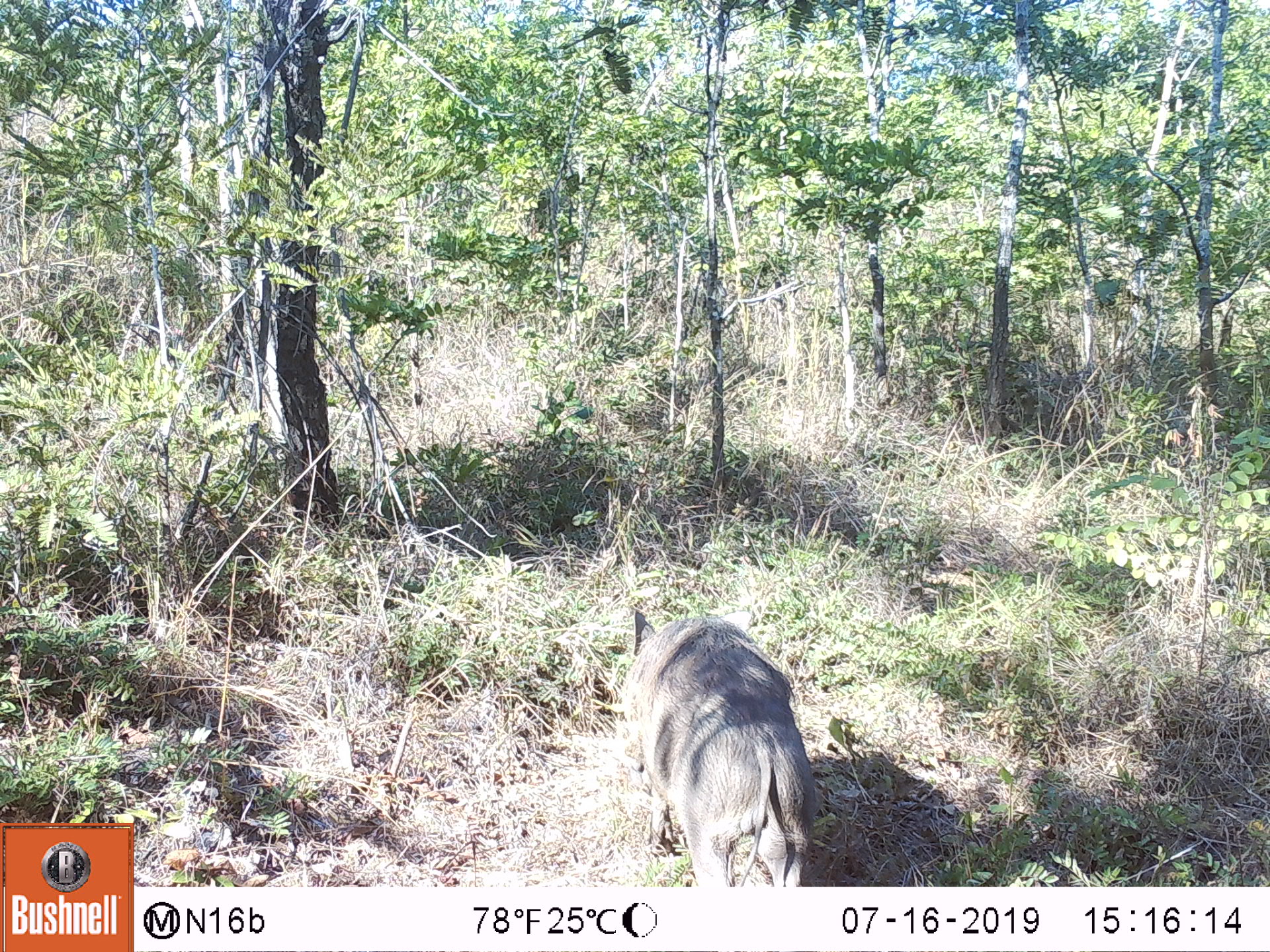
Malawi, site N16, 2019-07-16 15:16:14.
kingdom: Animalia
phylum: Chordata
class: Mammalia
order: Artiodactyla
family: Suidae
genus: Phacochoerus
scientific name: Phacochoerus africanus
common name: common warthog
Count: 1.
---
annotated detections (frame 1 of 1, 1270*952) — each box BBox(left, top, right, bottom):
common warthog: BBox(617, 602, 814, 885)